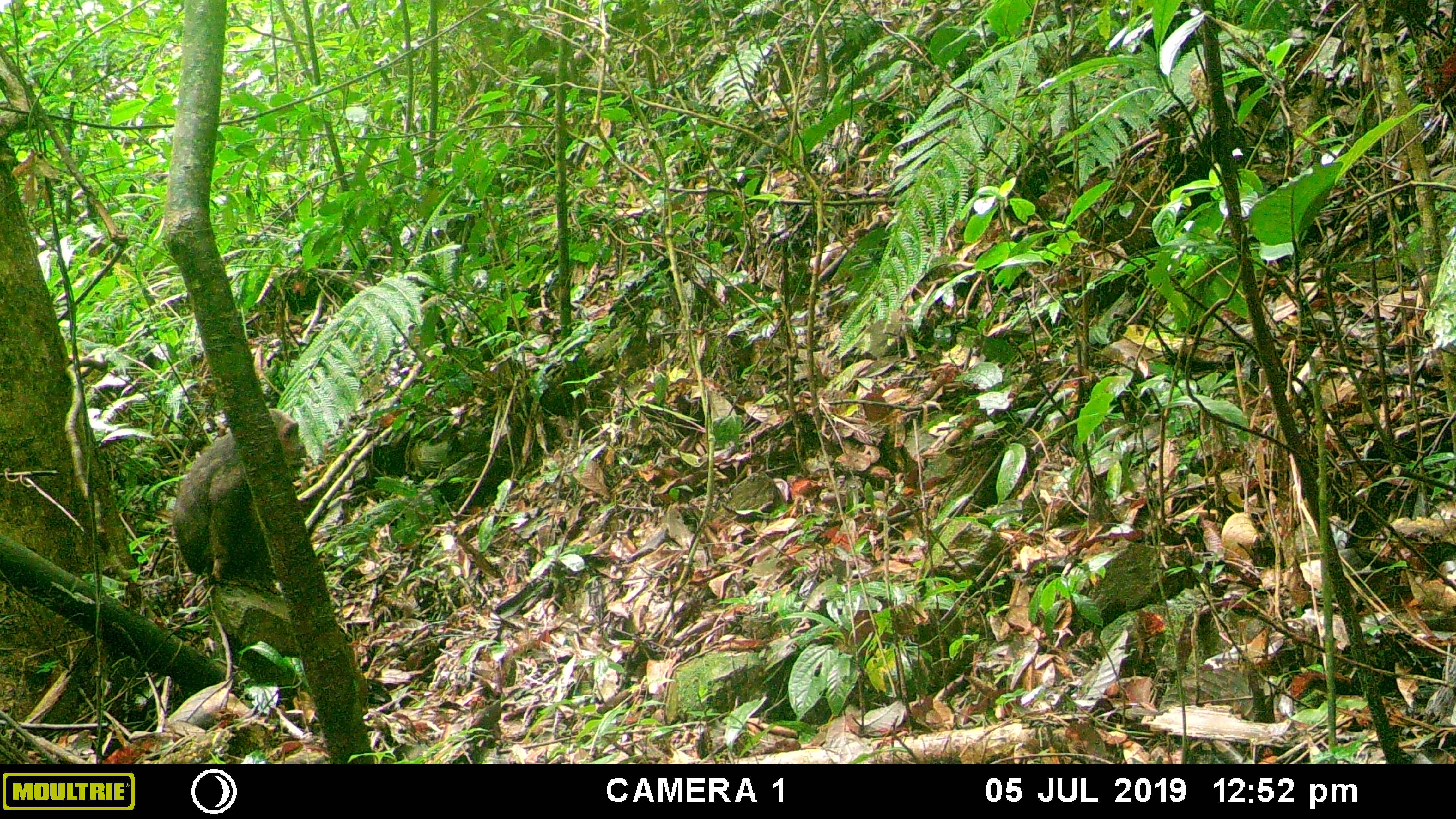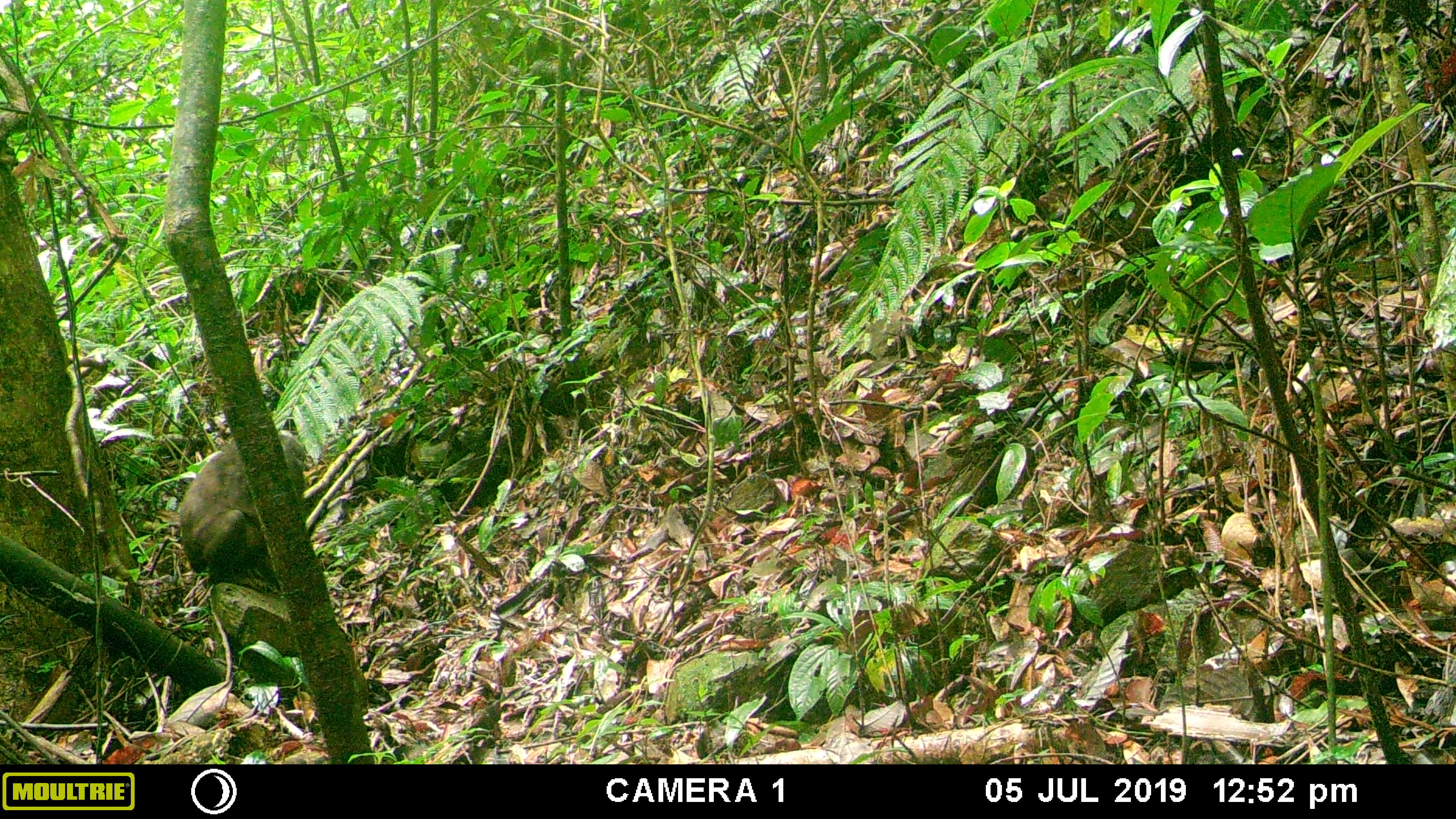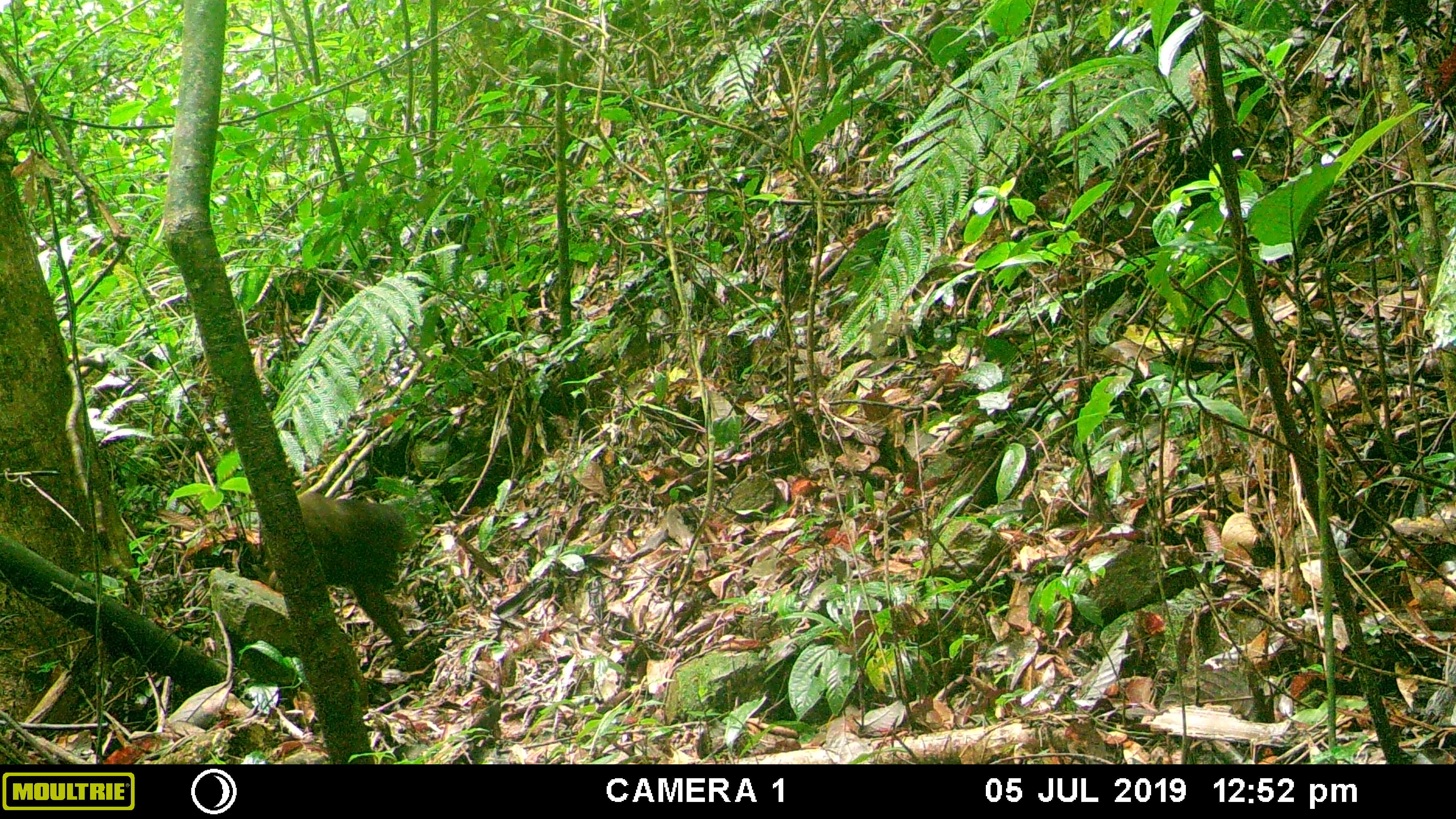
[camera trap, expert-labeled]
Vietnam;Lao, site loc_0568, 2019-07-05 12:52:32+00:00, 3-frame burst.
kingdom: Animalia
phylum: Chordata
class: Mammalia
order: Primates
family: Cercopithecidae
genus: Macaca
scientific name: Macaca arctoides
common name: stump-tailed macaque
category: stump tailed macaque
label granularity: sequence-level